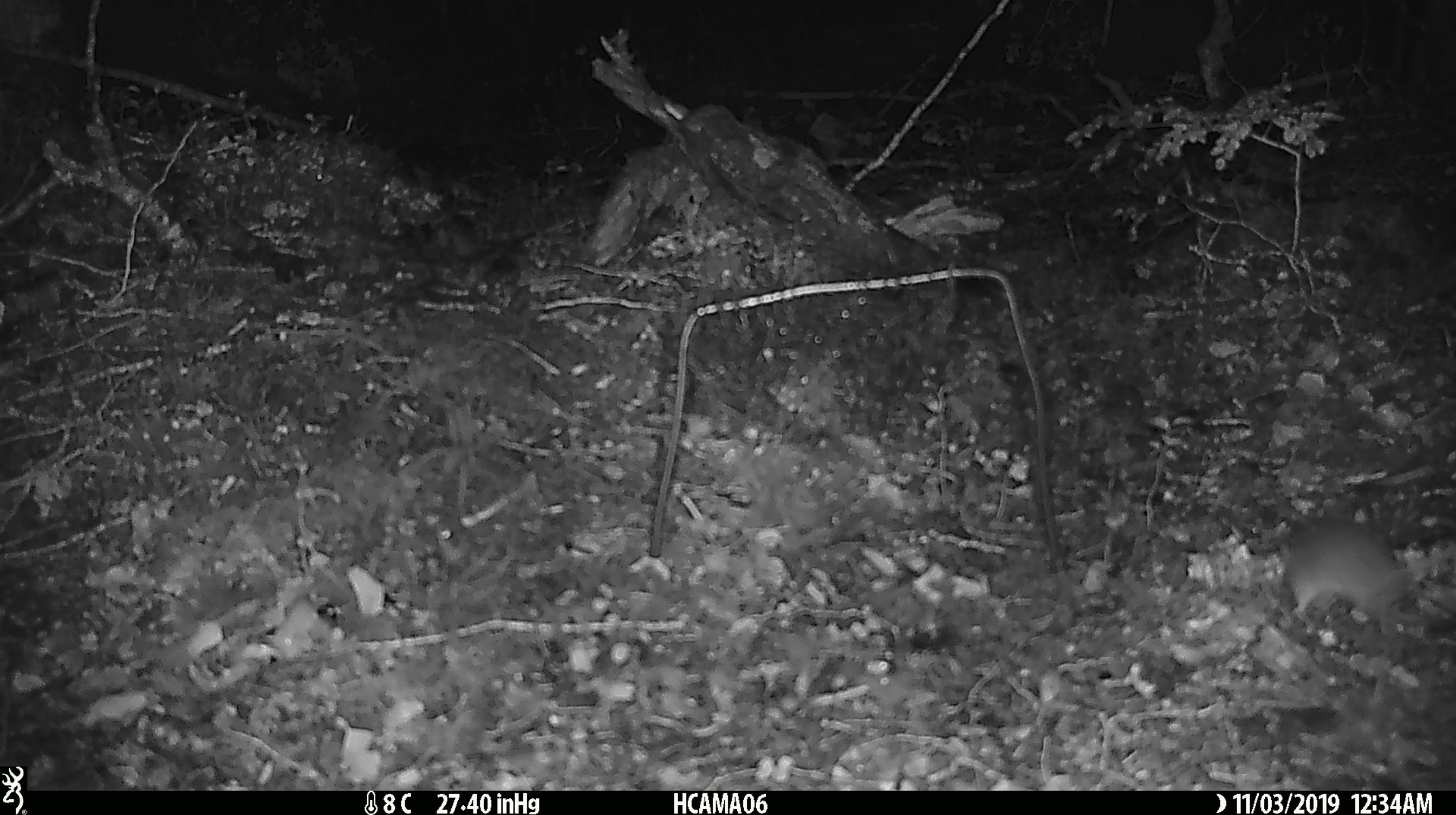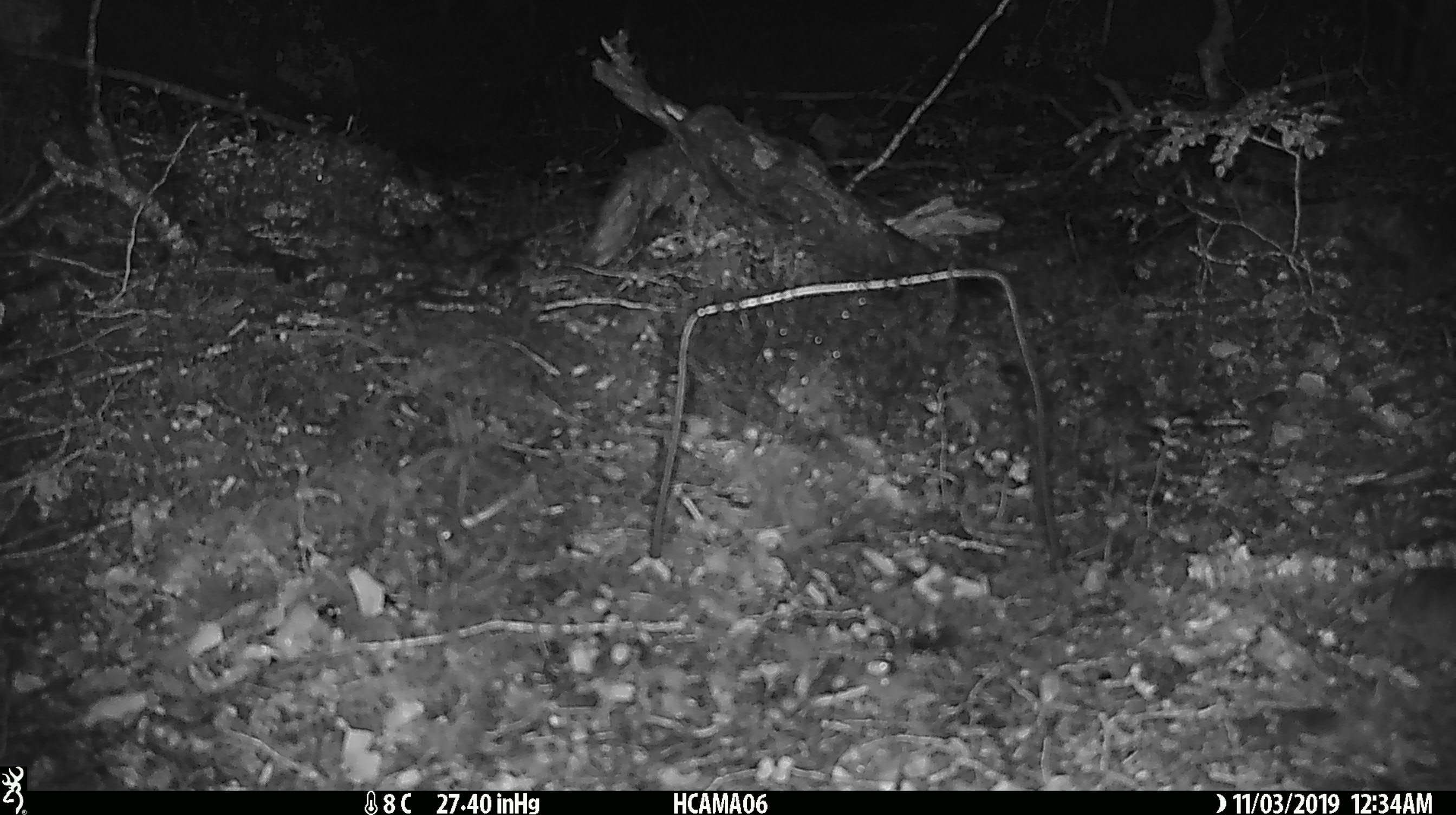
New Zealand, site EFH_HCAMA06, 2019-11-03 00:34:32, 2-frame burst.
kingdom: Animalia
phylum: Chordata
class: Mammalia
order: Rodentia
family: Muridae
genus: Mus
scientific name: Mus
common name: mouse